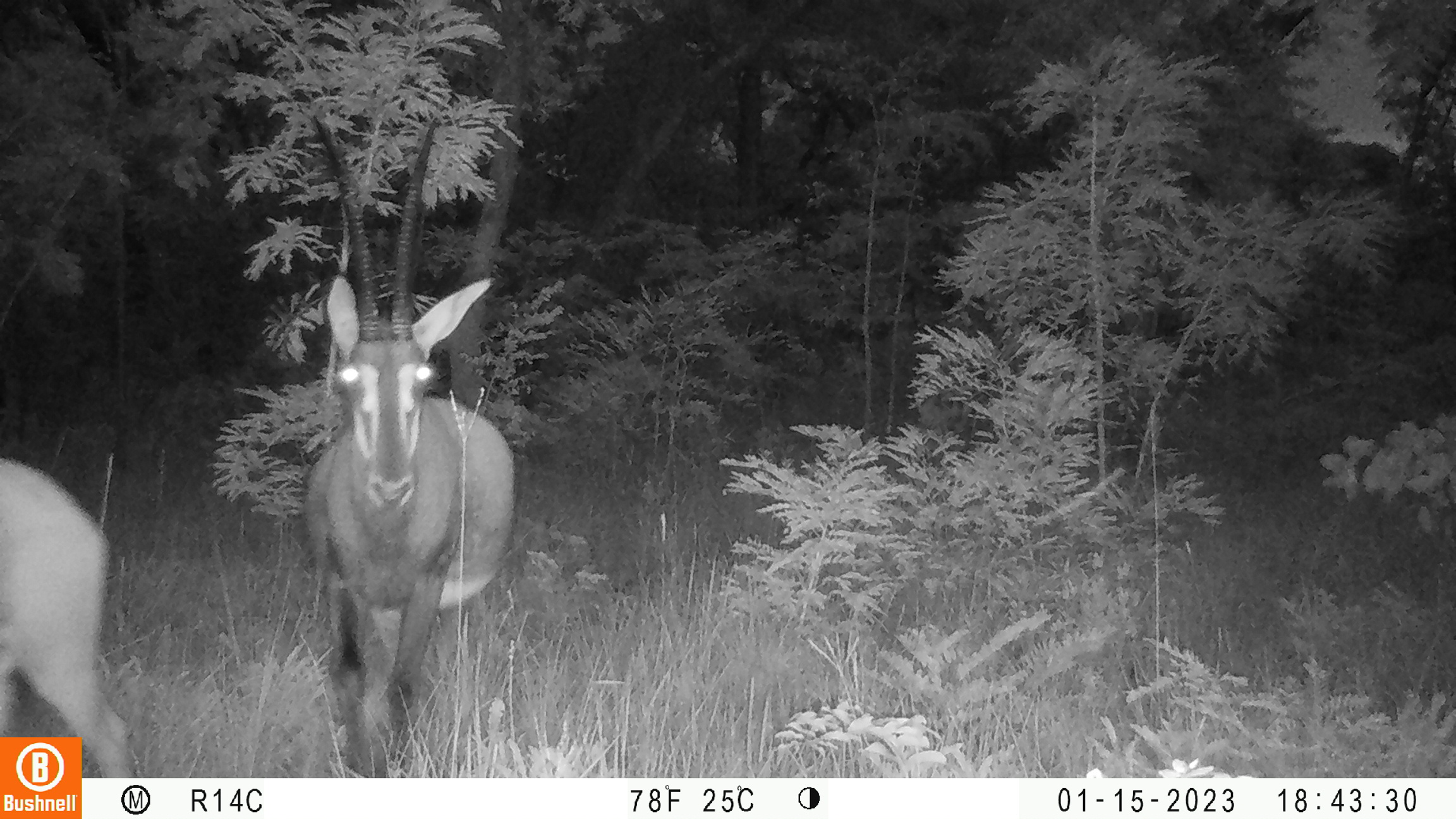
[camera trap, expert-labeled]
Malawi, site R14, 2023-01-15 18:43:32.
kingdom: Animalia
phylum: Chordata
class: Mammalia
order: Artiodactyla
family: Bovidae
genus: Hippotragus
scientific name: Hippotragus niger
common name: sable antelope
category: sable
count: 2